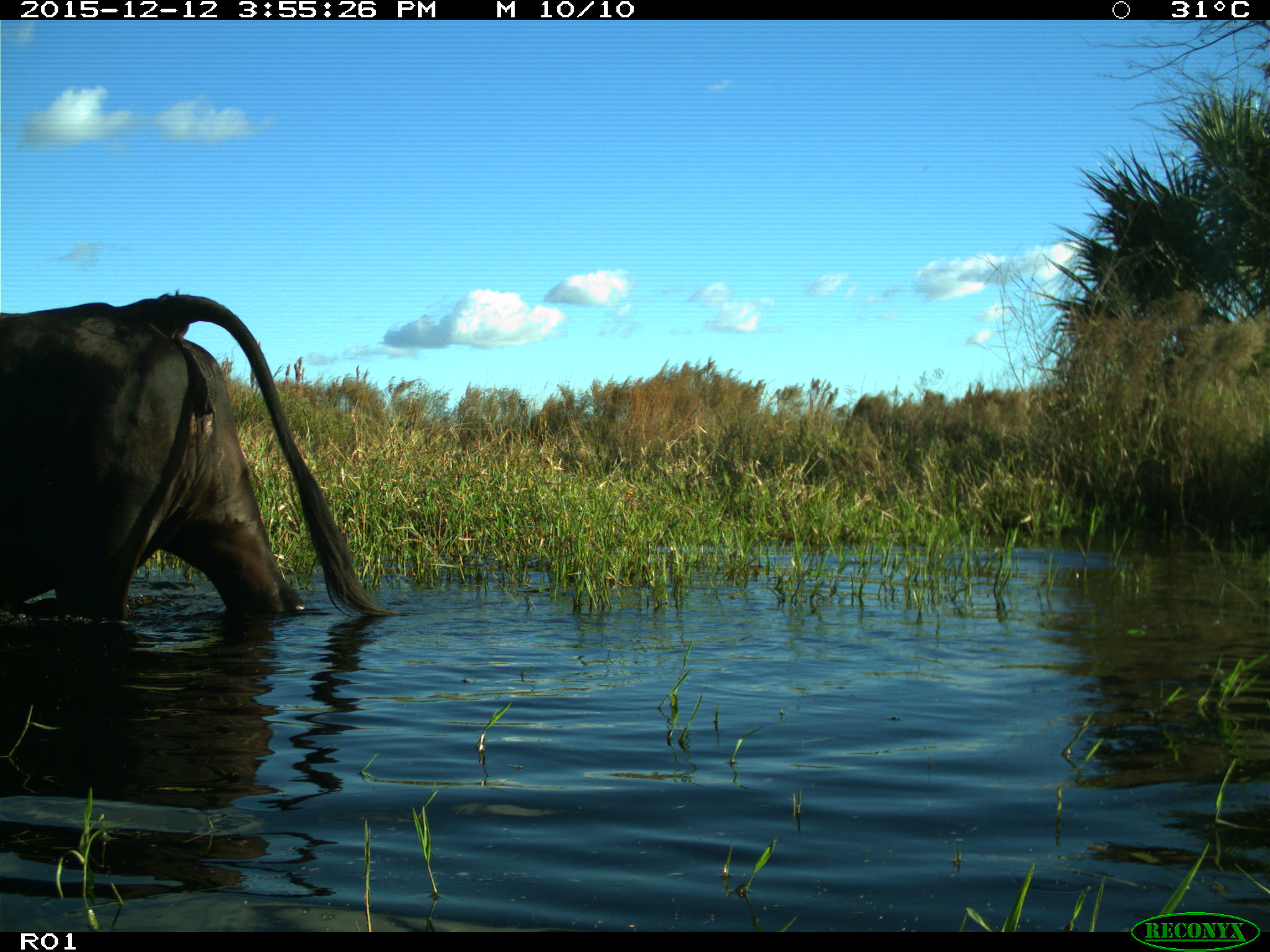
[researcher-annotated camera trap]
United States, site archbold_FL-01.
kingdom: Animalia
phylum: Chordata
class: Mammalia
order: Artiodactyla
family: Bovidae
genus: Bos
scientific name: Bos taurus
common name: domestic cow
Bos taurus (domestic cow).